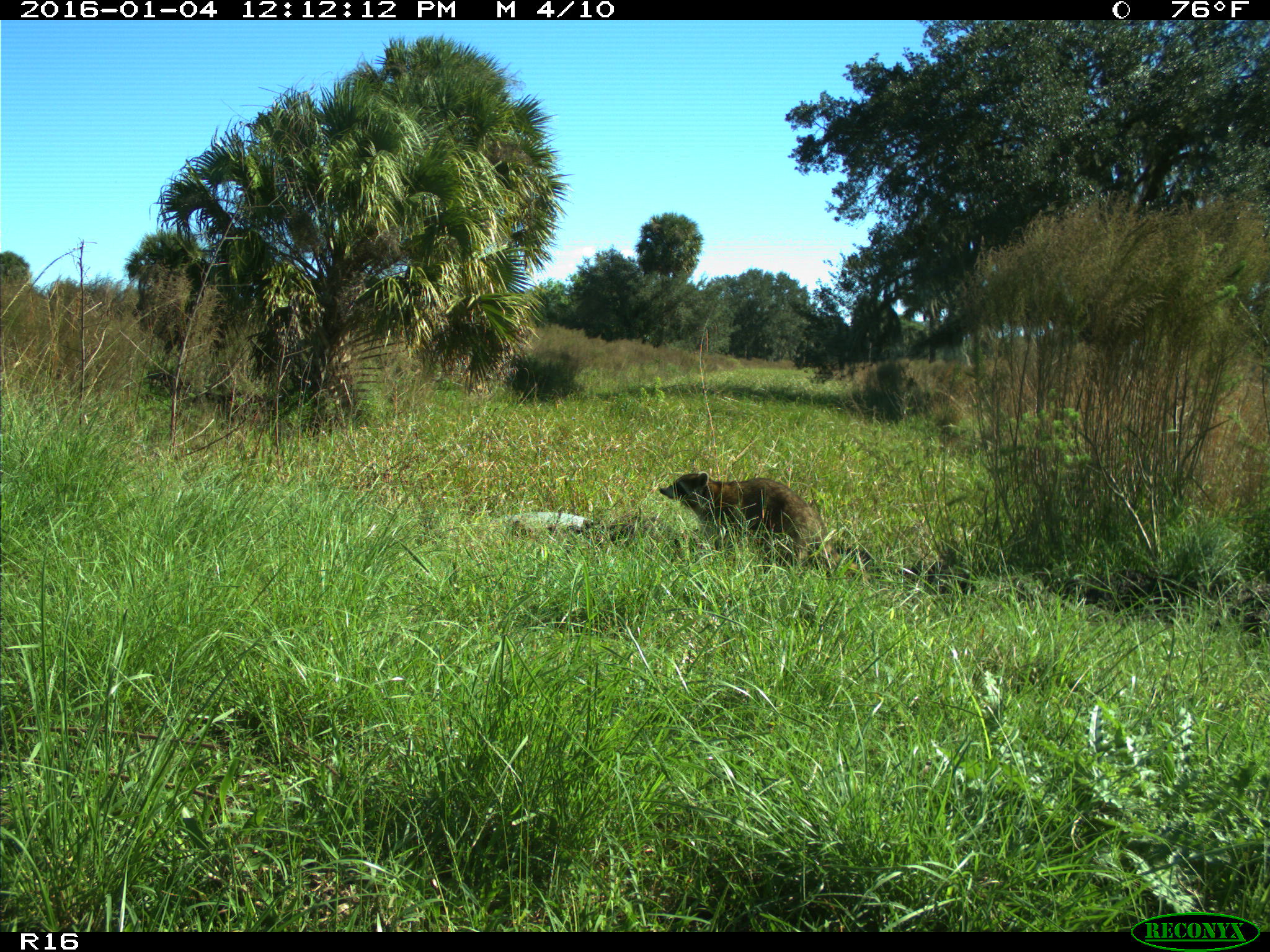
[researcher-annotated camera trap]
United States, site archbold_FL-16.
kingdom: Animalia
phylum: Chordata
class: Mammalia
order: Carnivora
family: Procyonidae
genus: Procyon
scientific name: Procyon lotor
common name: common raccoon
Procyon lotor (common raccoon).